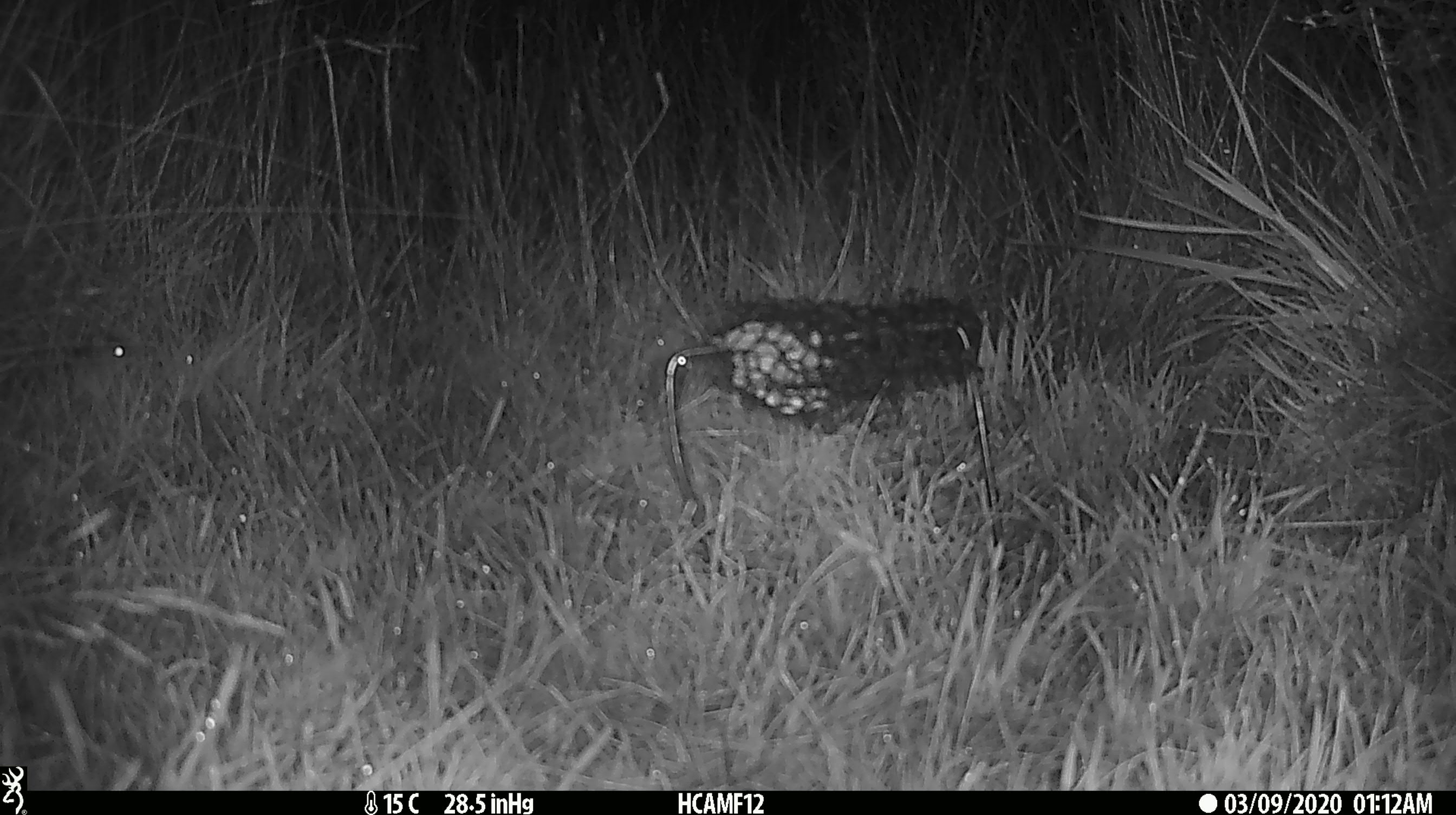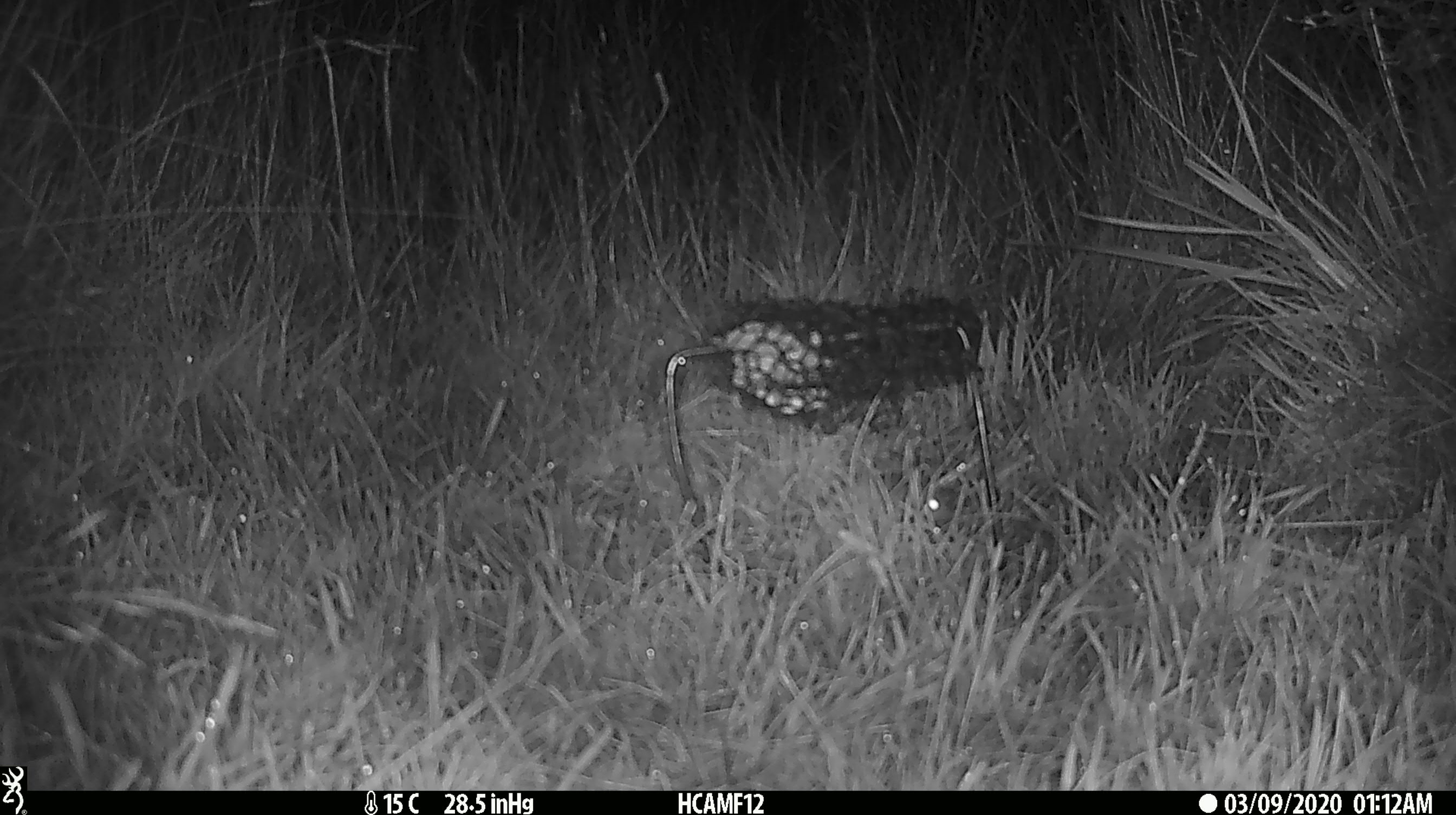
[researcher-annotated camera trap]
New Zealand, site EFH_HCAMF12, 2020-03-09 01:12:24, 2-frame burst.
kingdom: Animalia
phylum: Chordata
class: Mammalia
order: Rodentia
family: Muridae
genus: Mus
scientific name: Mus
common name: mouse